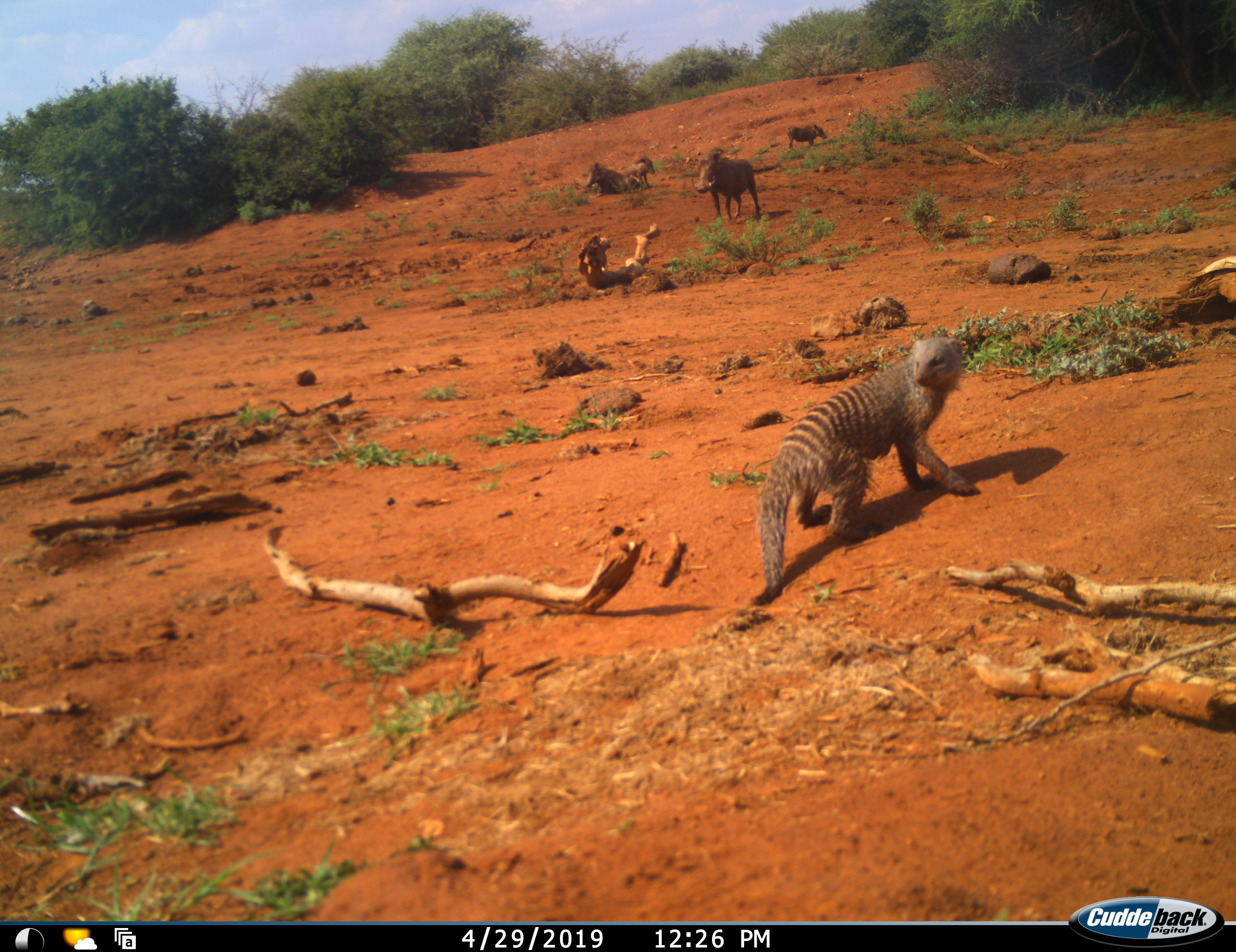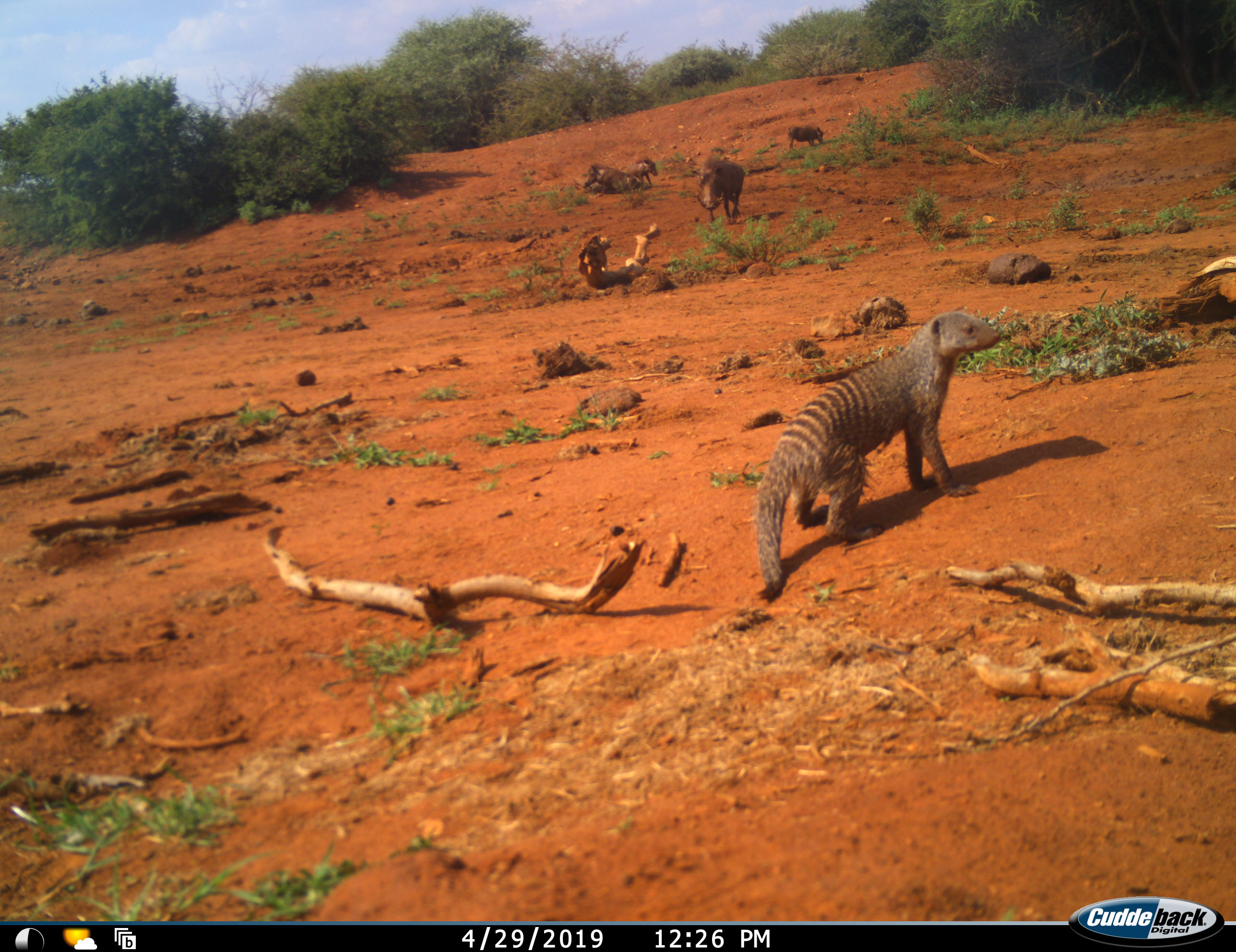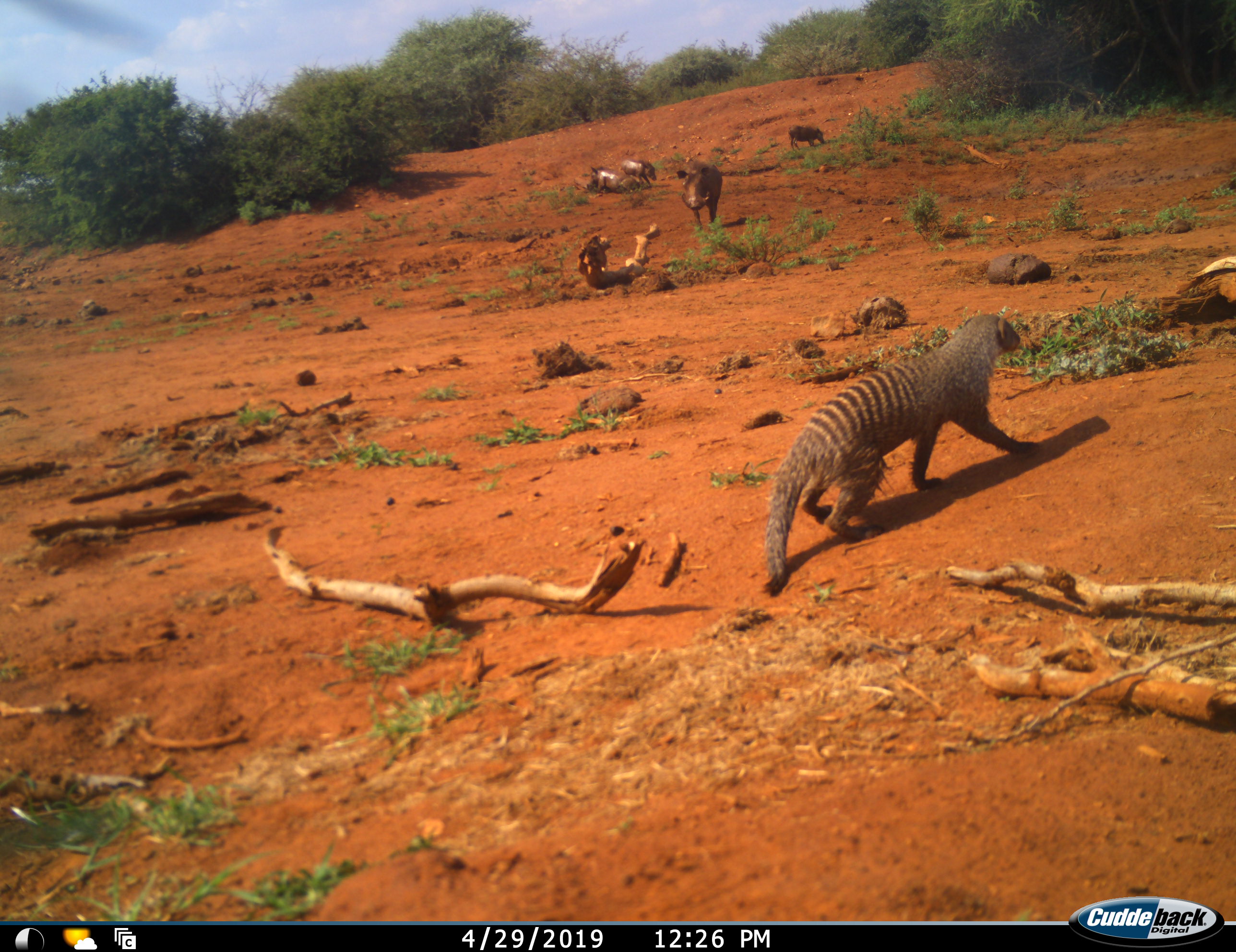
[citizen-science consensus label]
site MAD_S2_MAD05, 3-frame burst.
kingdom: Animalia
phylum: Chordata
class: Mammalia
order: Carnivora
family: Herpestidae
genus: Mungos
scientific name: Mungos mungo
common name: banded mongoose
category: mongoosebanded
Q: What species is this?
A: Mongoosebanded (banded mongoose) (Mungos mungo).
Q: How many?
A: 1.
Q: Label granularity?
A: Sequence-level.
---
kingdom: Animalia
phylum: Chordata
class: Mammalia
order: Artiodactyla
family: Suidae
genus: Phacochoerus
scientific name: Phacochoerus africanus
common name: warthog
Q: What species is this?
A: Warthog (Phacochoerus africanus).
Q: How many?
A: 4.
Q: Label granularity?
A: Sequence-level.